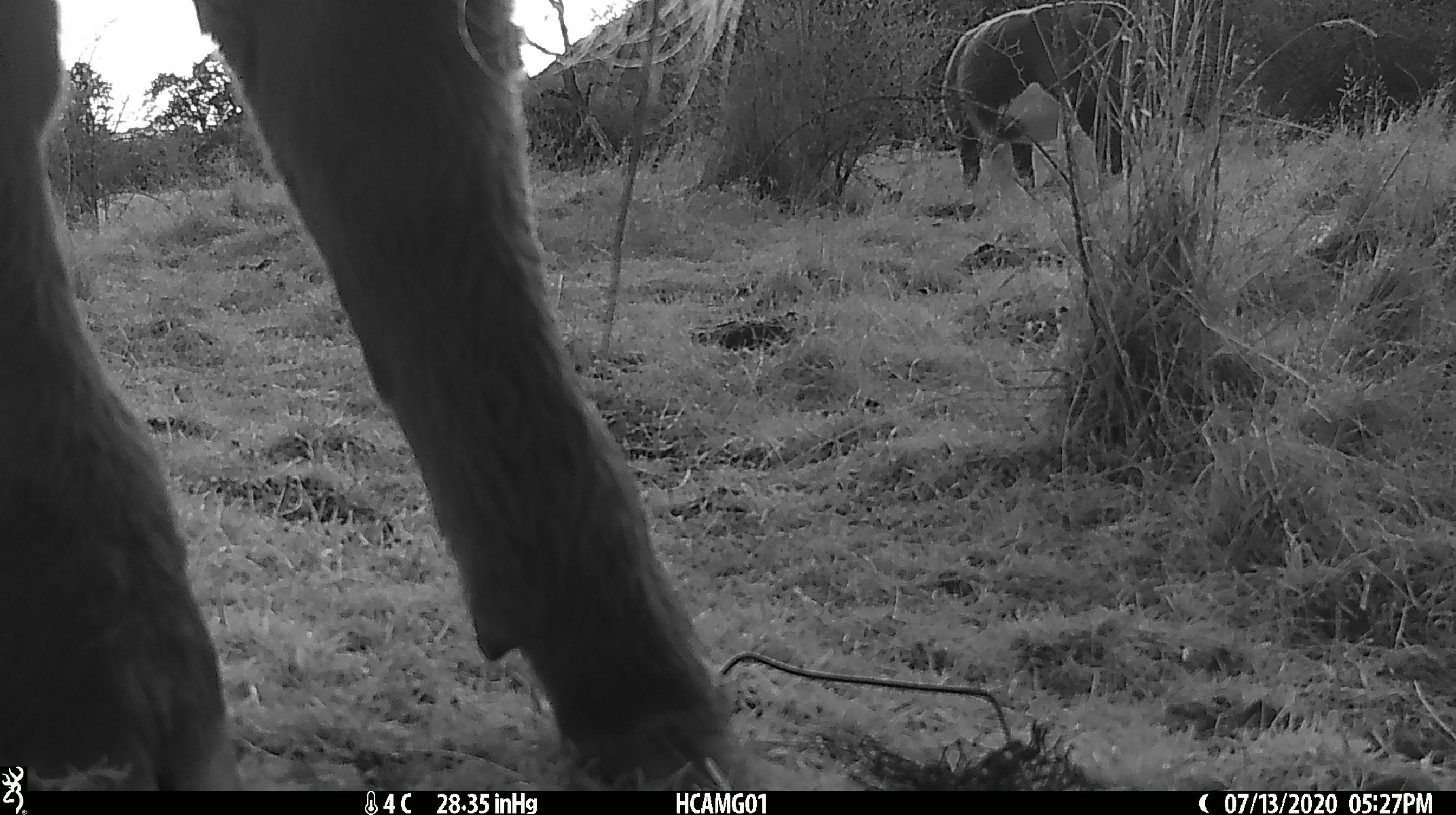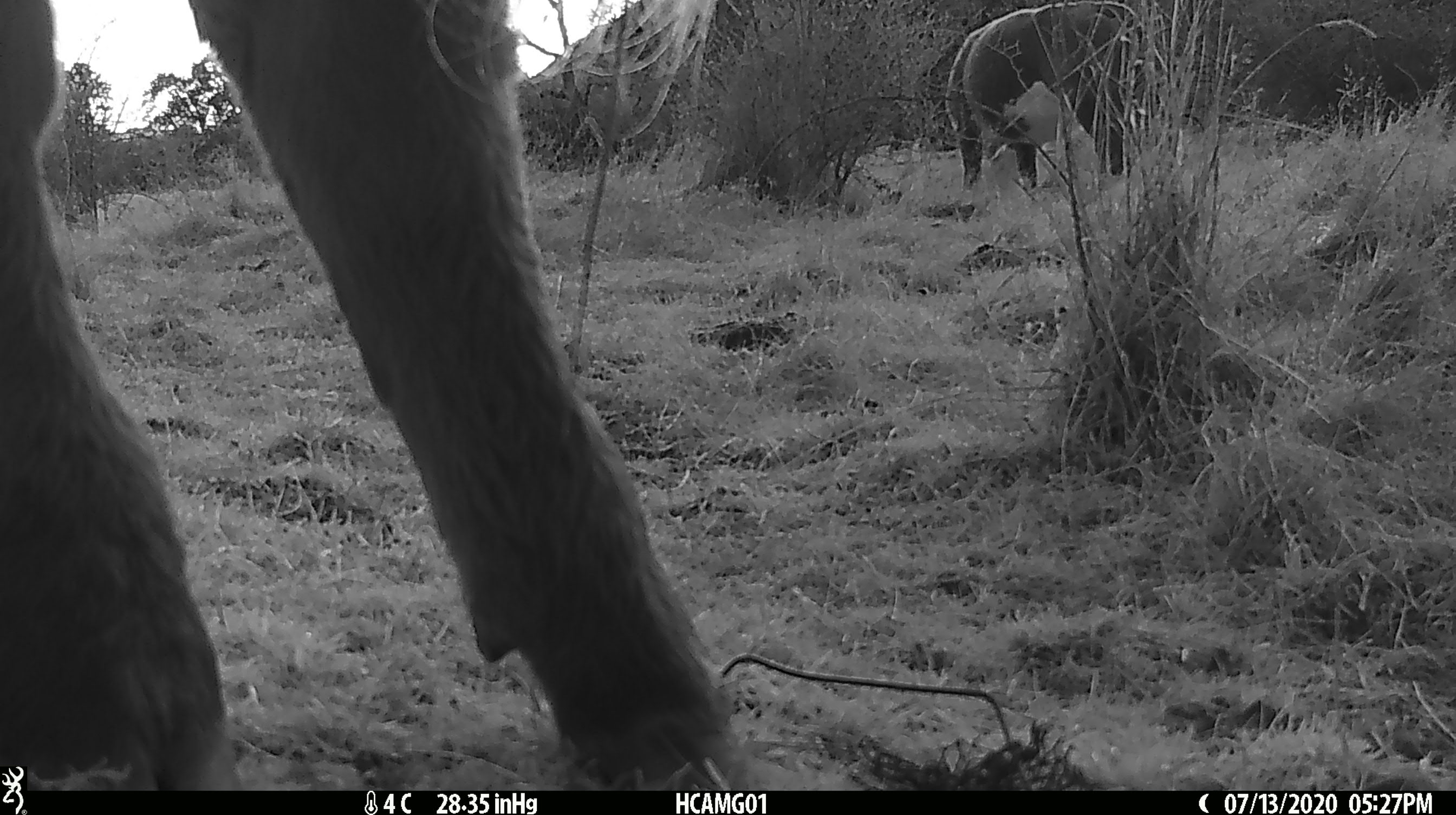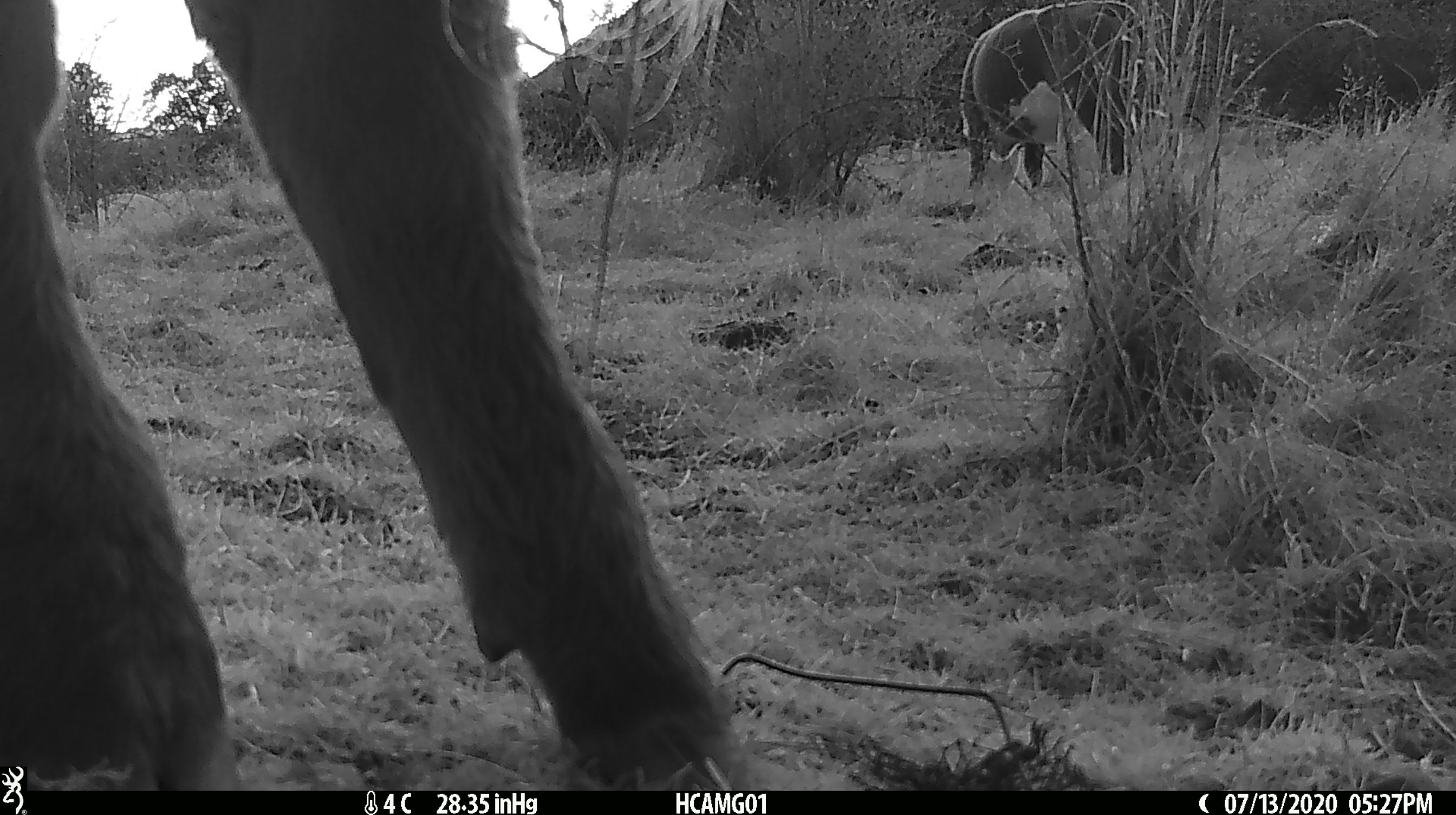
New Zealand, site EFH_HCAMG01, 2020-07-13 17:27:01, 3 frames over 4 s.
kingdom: Animalia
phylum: Chordata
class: Mammalia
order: Artiodactyla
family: Bovidae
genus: Bos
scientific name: Bos taurus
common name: domestic cow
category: cow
Cow (domestic cow) (Bos taurus).